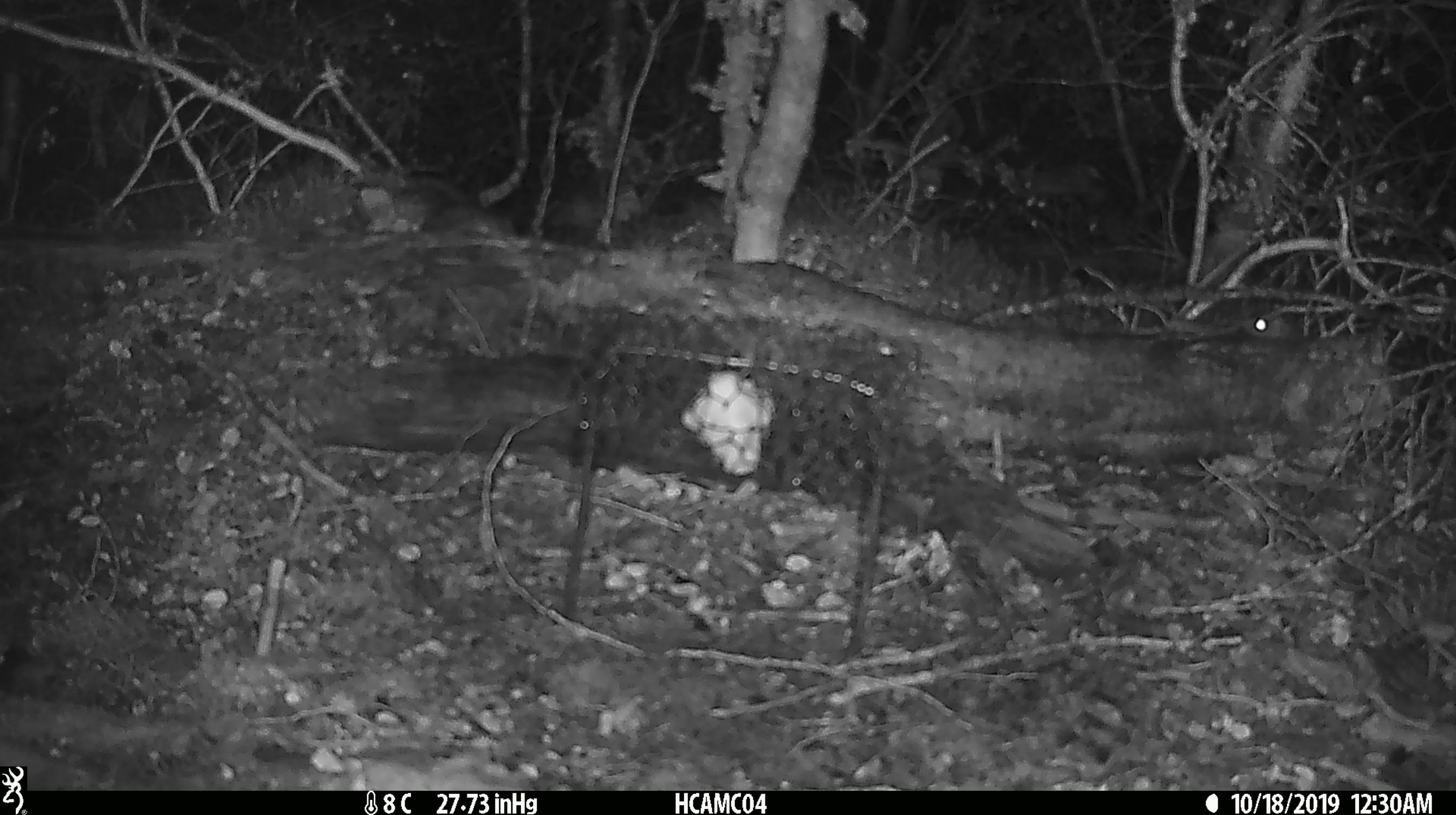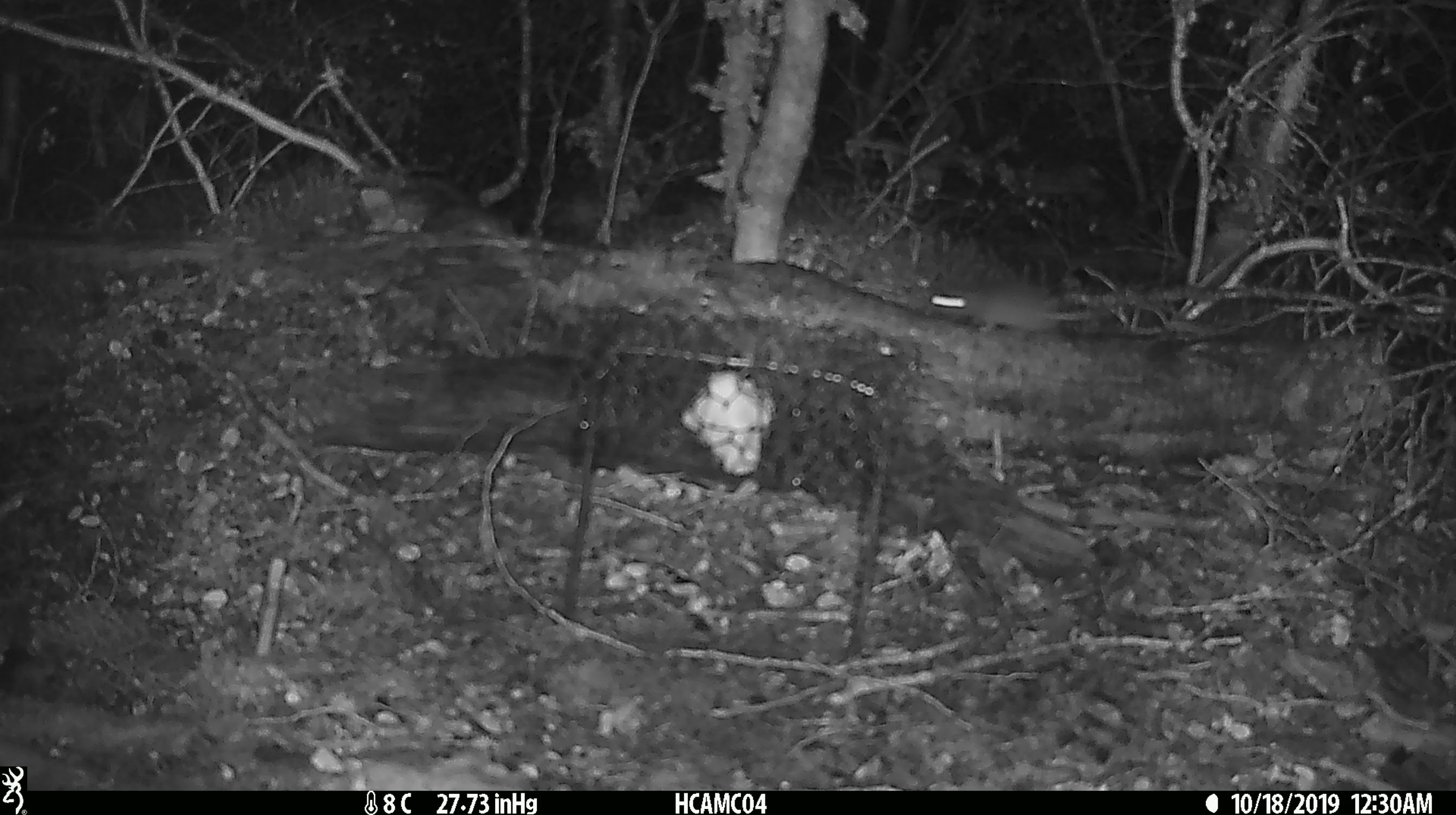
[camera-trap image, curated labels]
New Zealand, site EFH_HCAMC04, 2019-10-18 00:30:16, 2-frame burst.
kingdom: Animalia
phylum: Chordata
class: Mammalia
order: Rodentia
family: Muridae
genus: Mus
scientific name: Mus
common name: mouse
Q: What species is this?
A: Mouse (Mus).